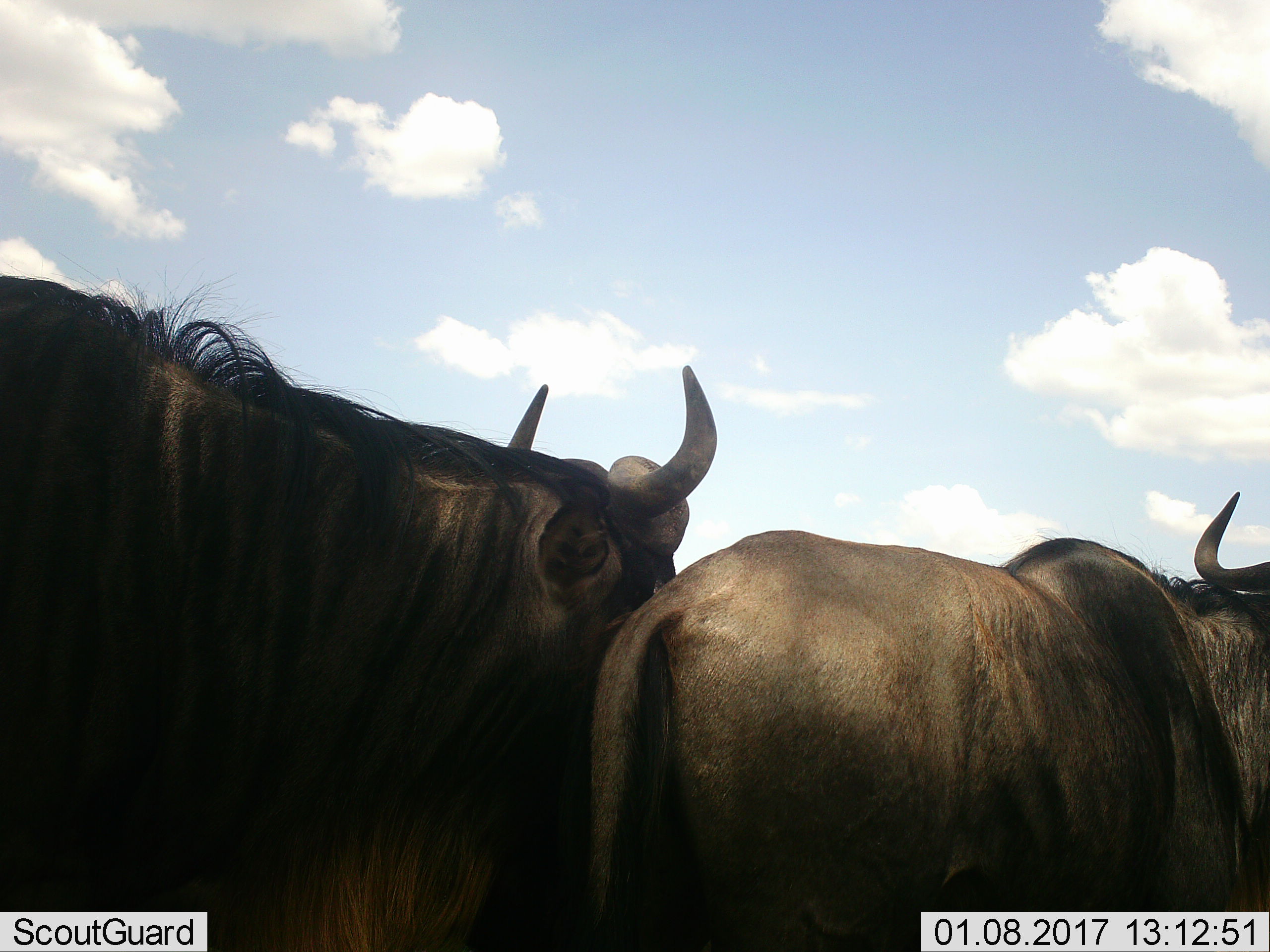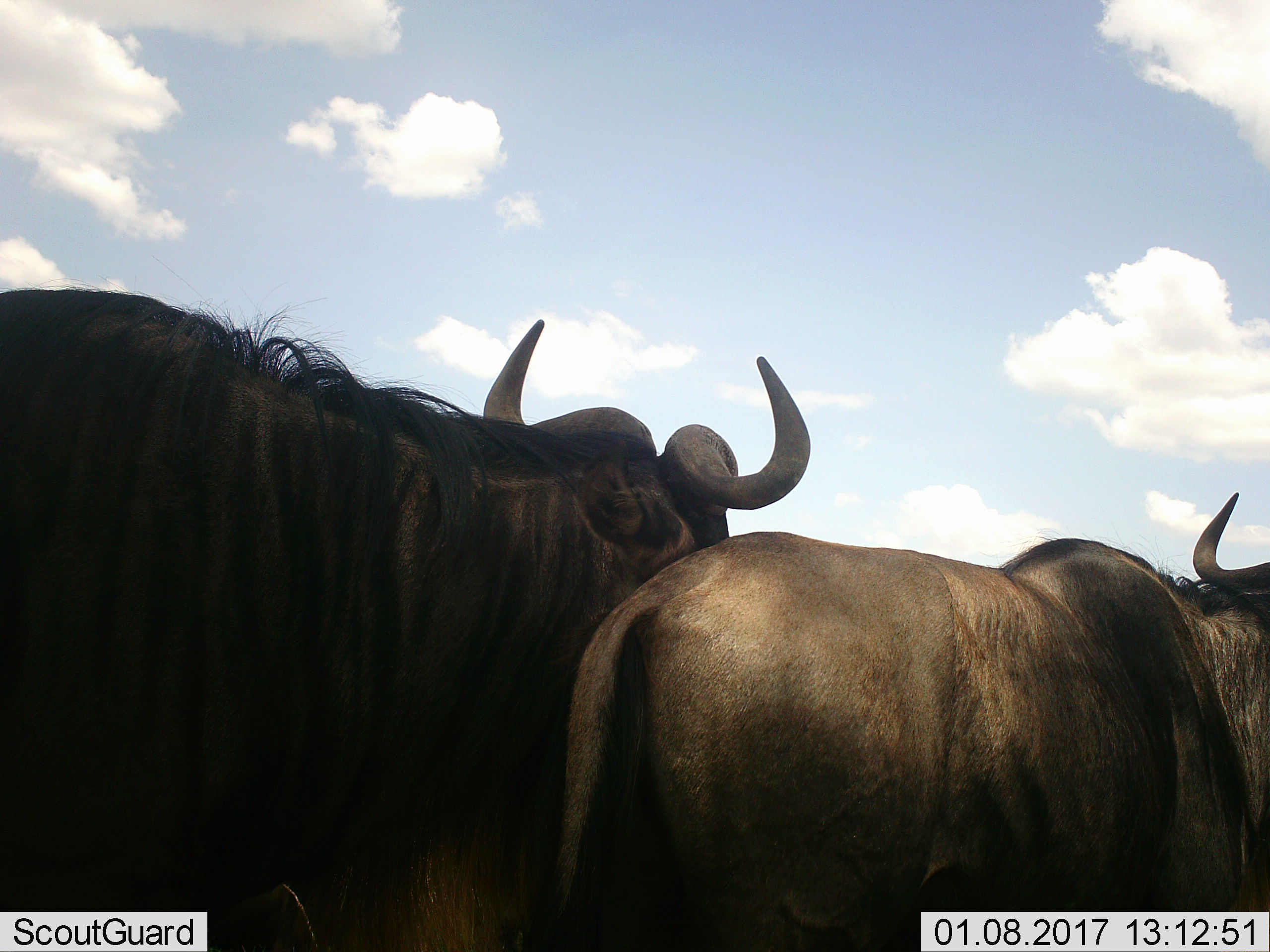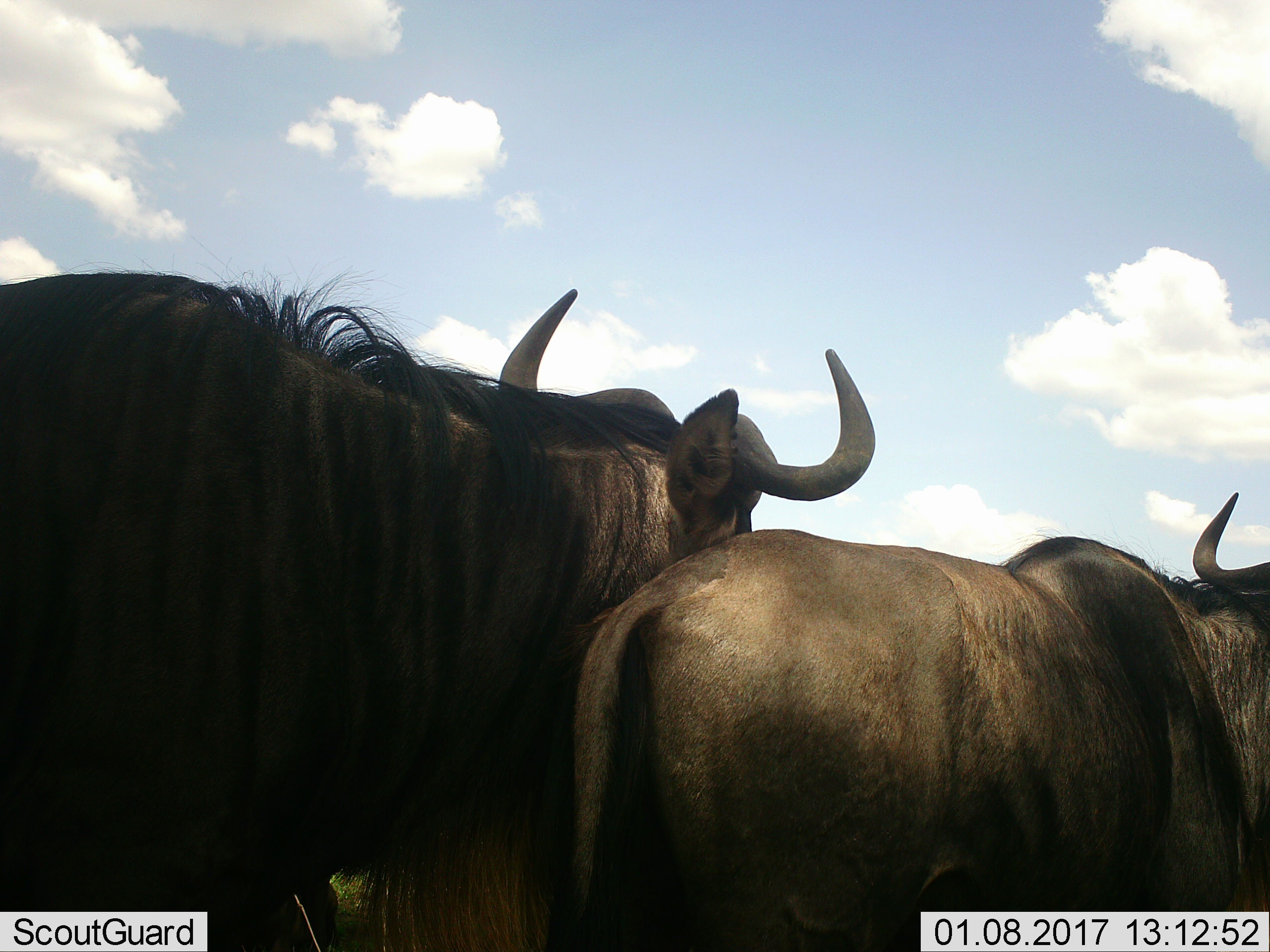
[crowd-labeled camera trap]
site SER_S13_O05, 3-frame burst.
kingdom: Animalia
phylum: Chordata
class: Mammalia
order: Artiodactyla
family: Bovidae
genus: Connochaetes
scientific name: Connochaetes taurinus taurinus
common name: blue wildebeest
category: wildebeestblue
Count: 2.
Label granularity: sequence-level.